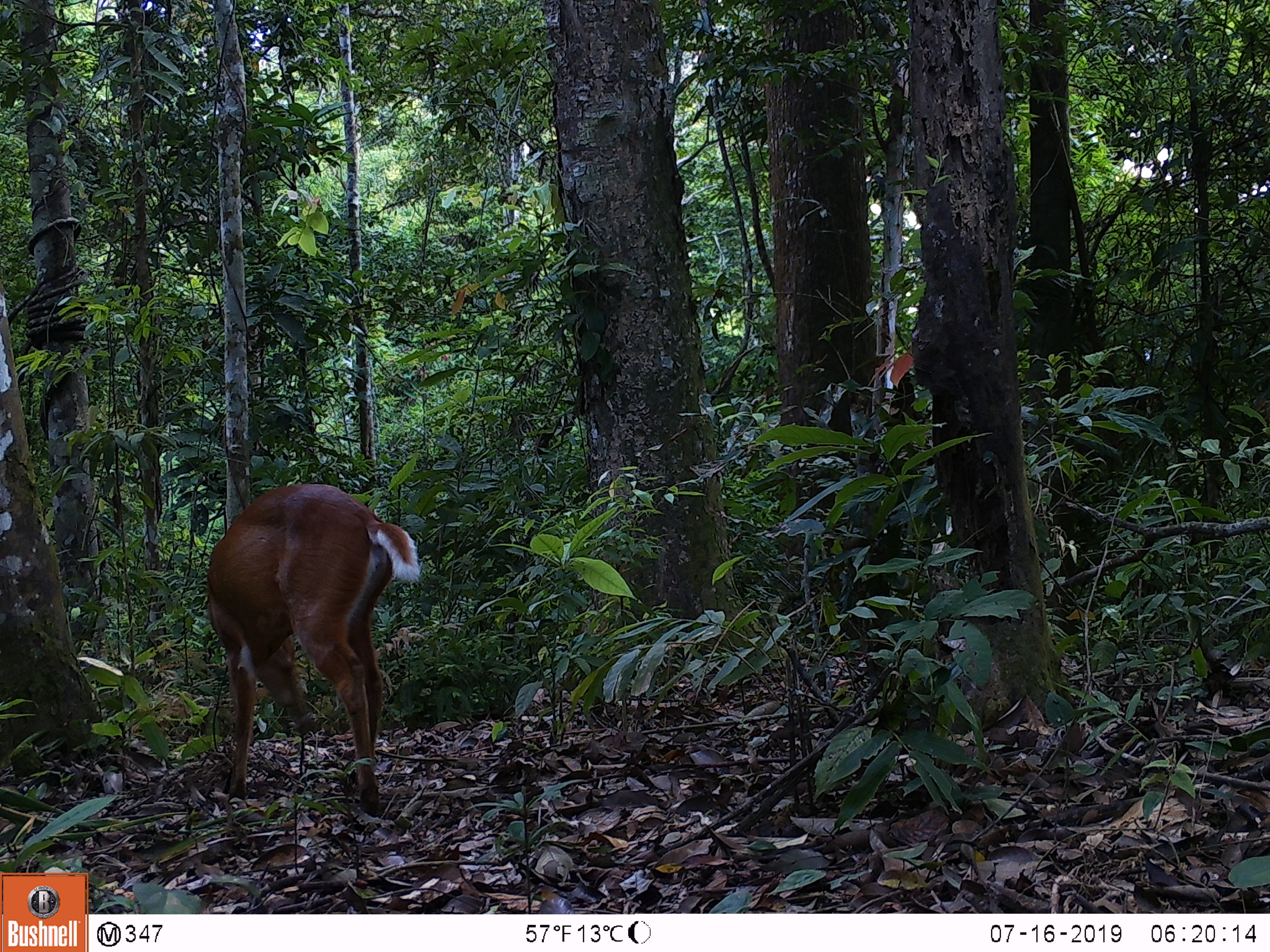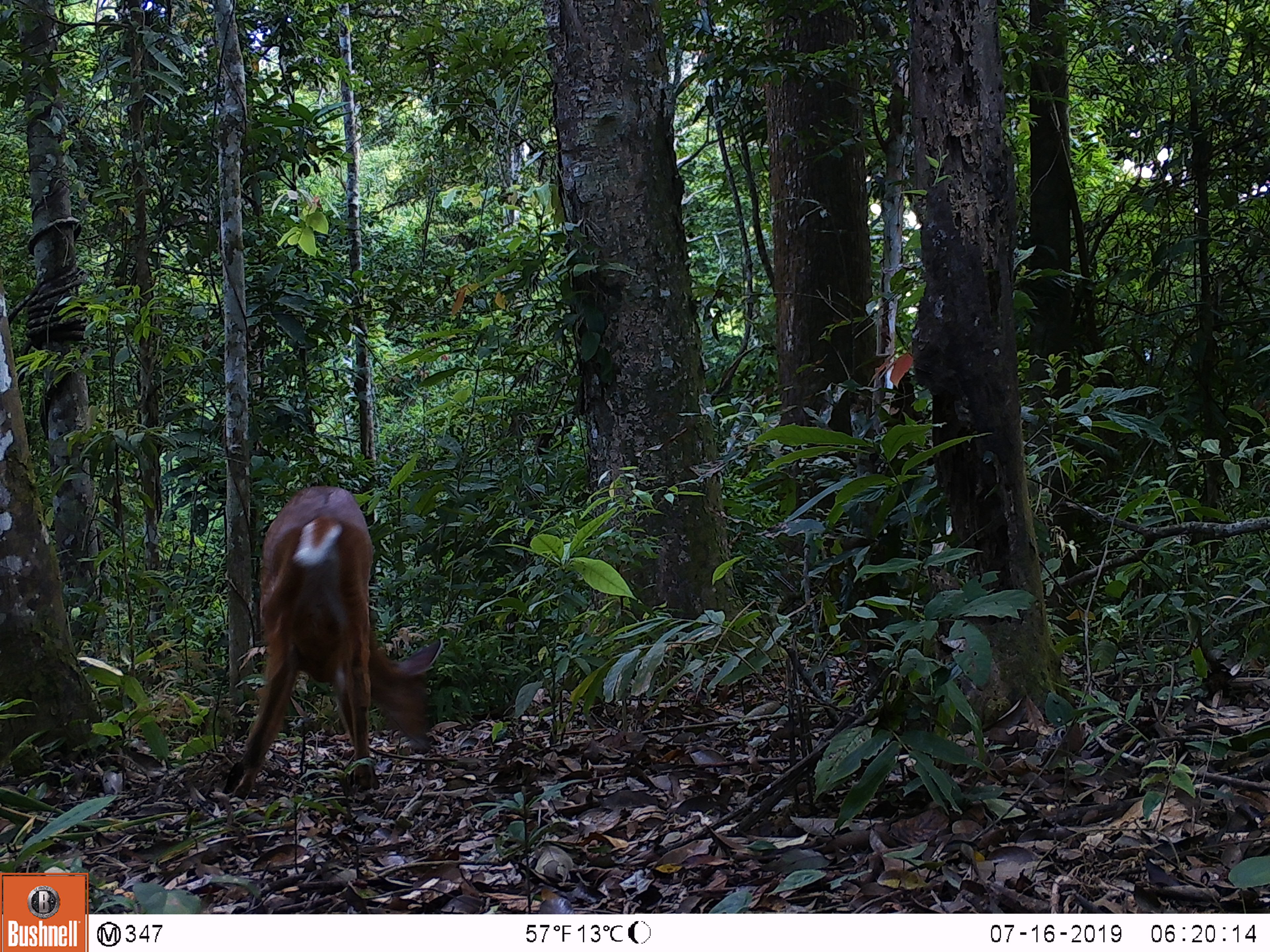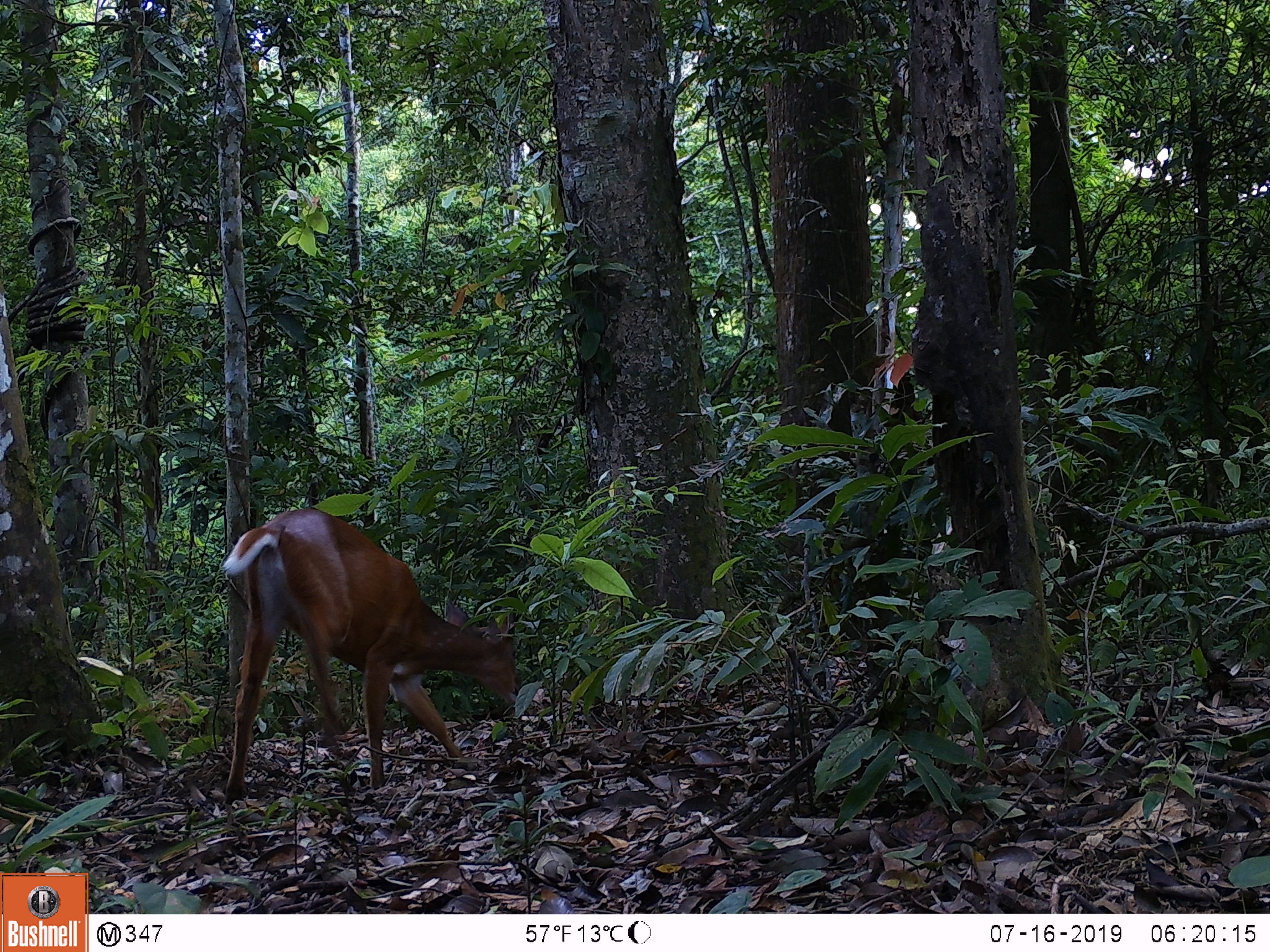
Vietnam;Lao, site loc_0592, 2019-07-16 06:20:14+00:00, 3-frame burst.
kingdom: Animalia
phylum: Chordata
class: Mammalia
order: Artiodactyla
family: Cervidae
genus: Muntiacus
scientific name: Muntiacus muntjak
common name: red muntjac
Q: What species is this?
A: Red muntjac (Muntiacus muntjak).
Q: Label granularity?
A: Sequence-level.